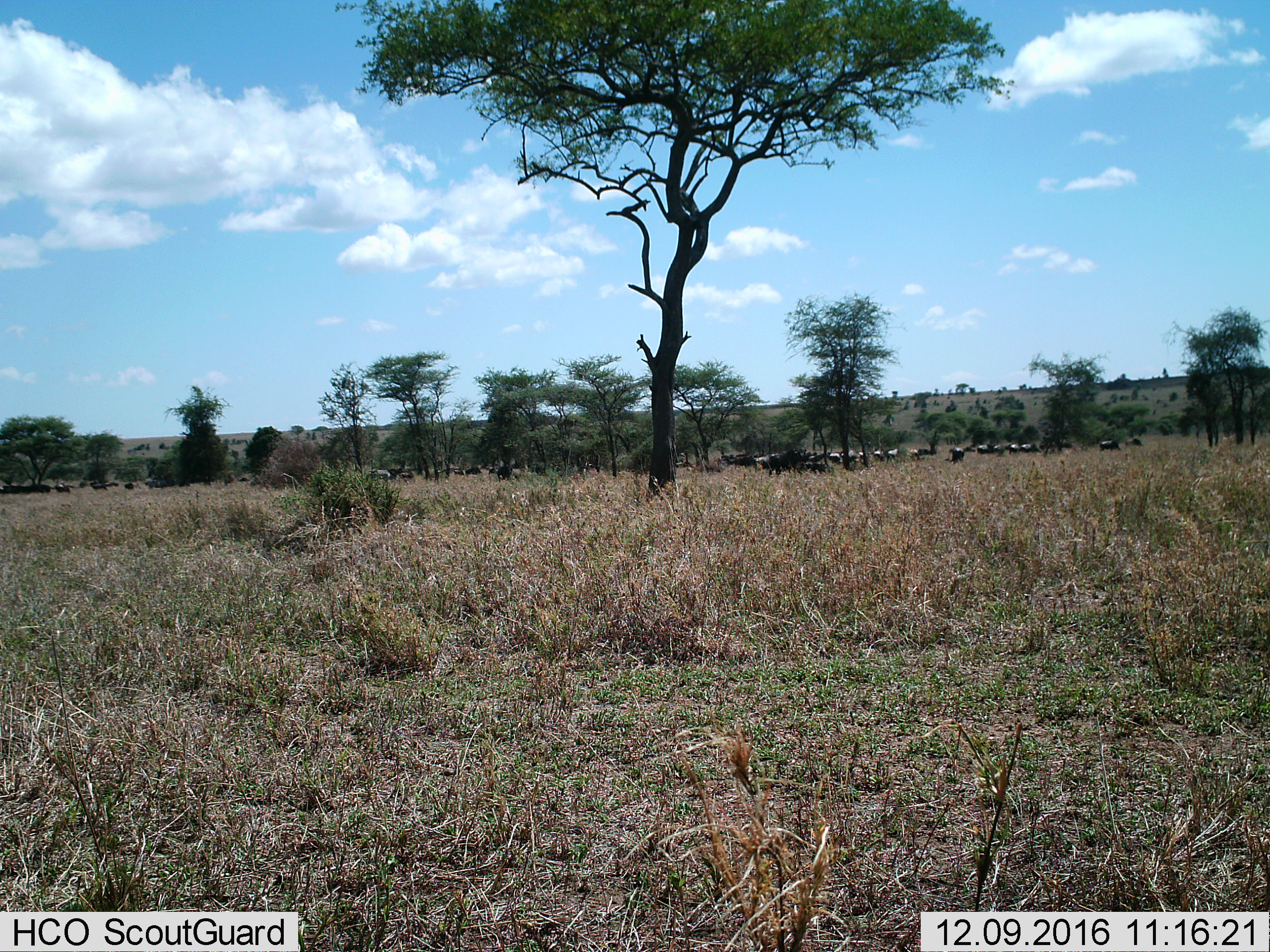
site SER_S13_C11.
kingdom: Animalia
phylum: Chordata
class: Mammalia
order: Artiodactyla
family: Bovidae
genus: Connochaetes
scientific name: Connochaetes taurinus taurinus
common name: blue wildebeest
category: wildebeestblue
Wildebeestblue (blue wildebeest) (Connochaetes taurinus taurinus), count 11-50. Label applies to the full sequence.